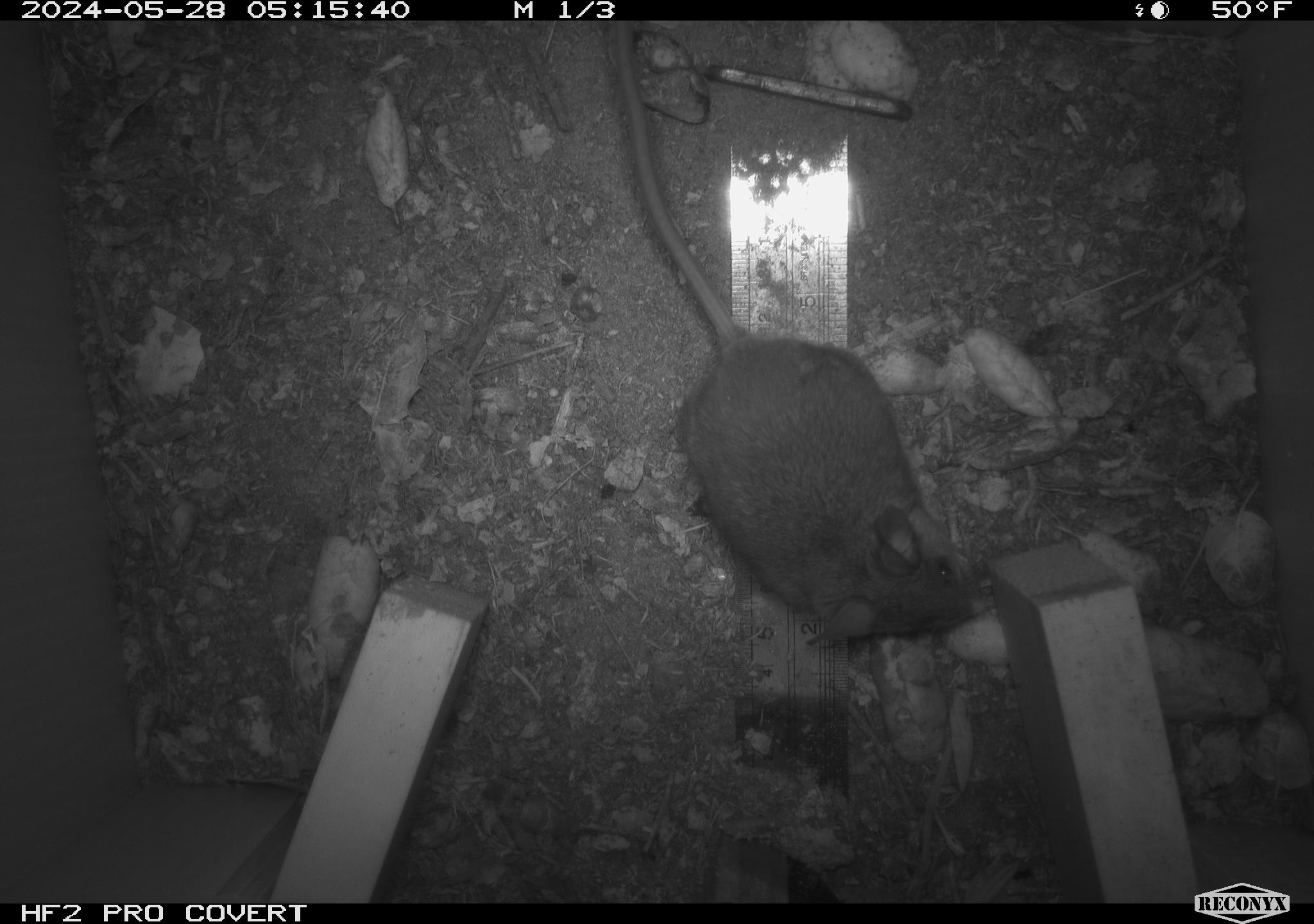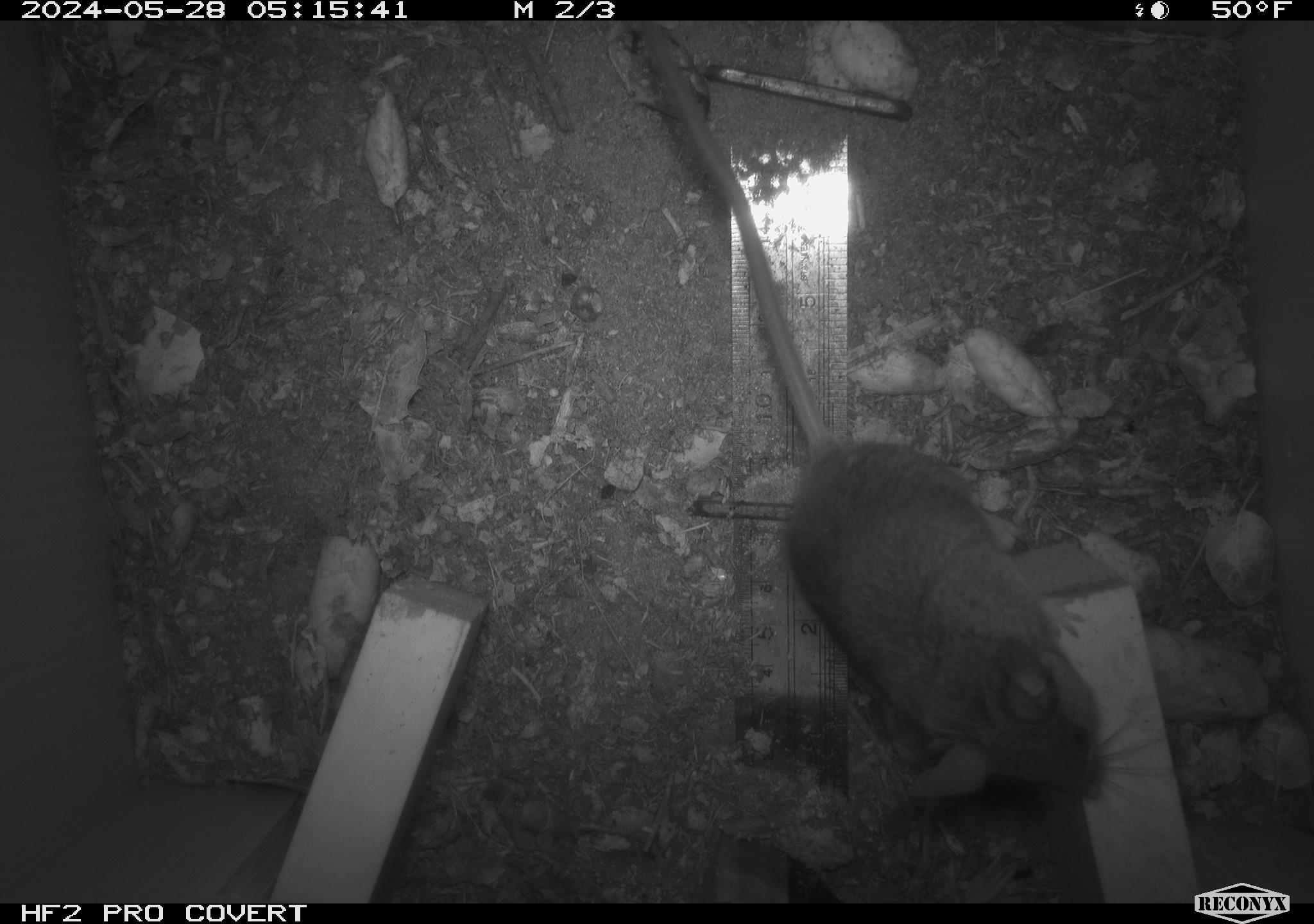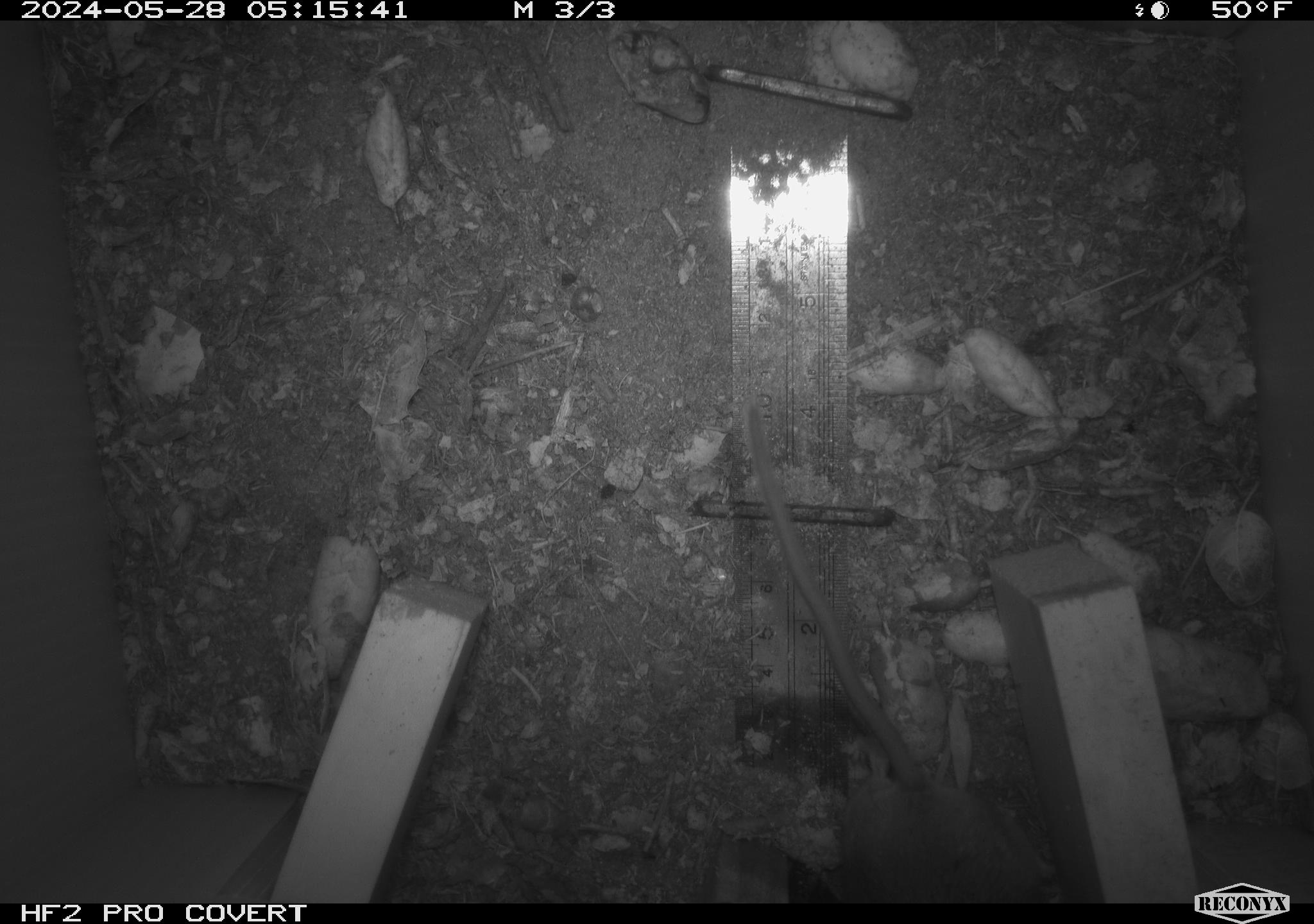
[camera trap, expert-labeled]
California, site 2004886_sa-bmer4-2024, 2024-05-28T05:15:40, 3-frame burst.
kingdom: Animalia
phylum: Chordata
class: Mammalia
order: Rodentia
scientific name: Rodentia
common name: mouse species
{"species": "mouse species (Rodentia)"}